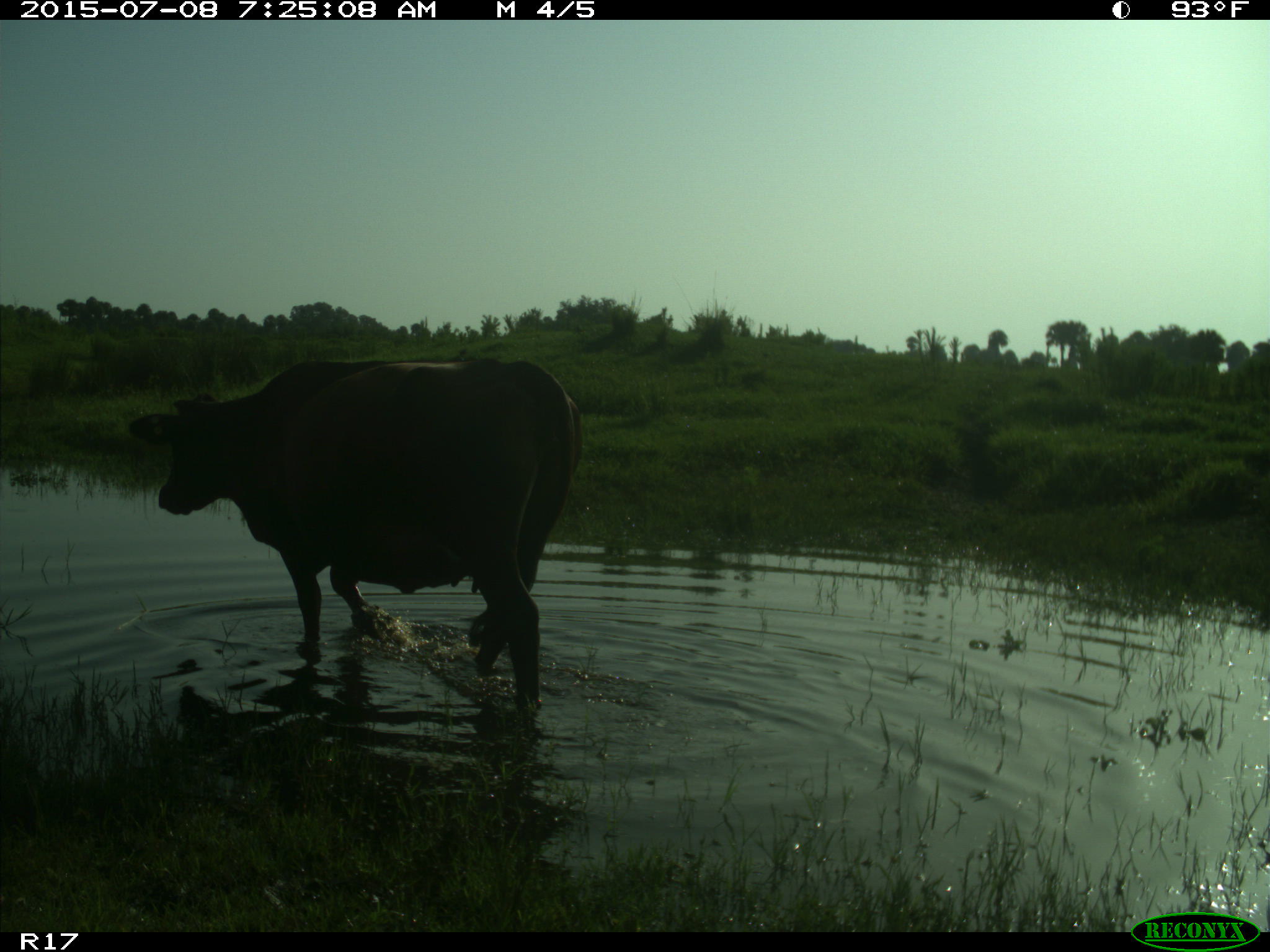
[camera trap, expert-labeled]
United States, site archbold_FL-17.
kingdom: Animalia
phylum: Chordata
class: Mammalia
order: Artiodactyla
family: Bovidae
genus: Bos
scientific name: Bos taurus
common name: domestic cow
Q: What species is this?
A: Bos taurus (domestic cow).